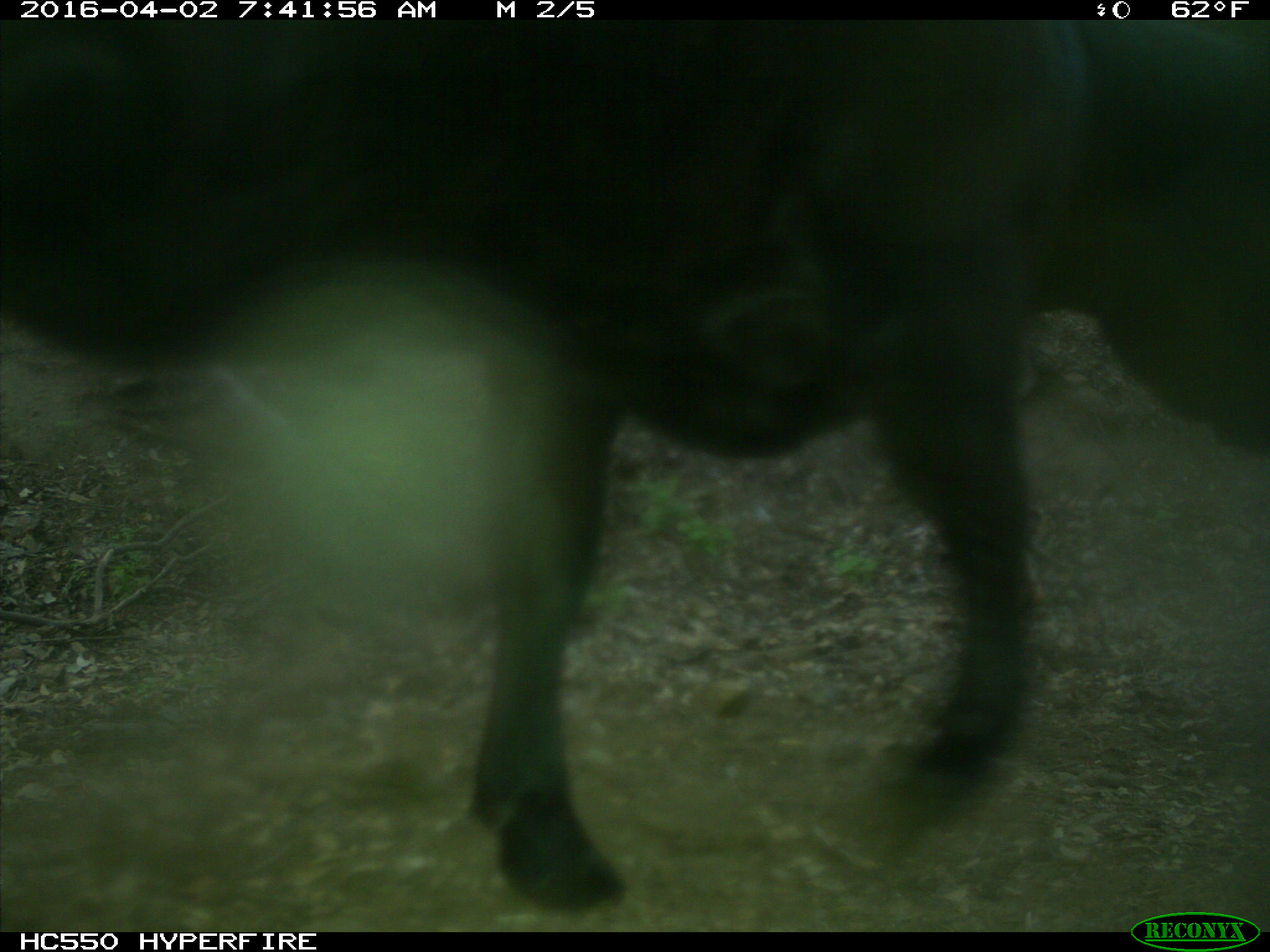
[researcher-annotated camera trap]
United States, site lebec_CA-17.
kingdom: Animalia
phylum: Chordata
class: Mammalia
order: Artiodactyla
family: Bovidae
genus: Bos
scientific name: Bos taurus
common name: domestic cow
Bos taurus (domestic cow).